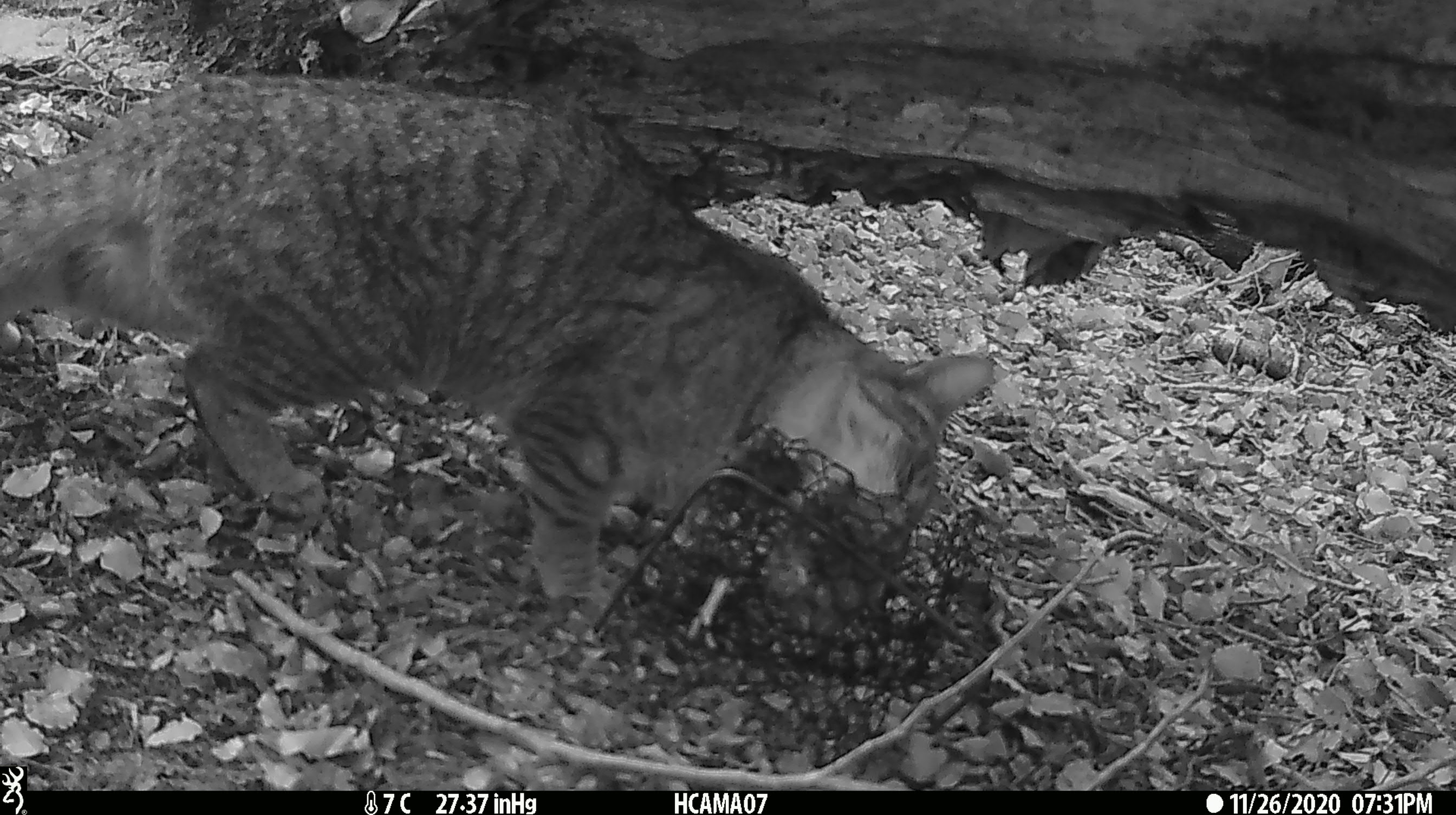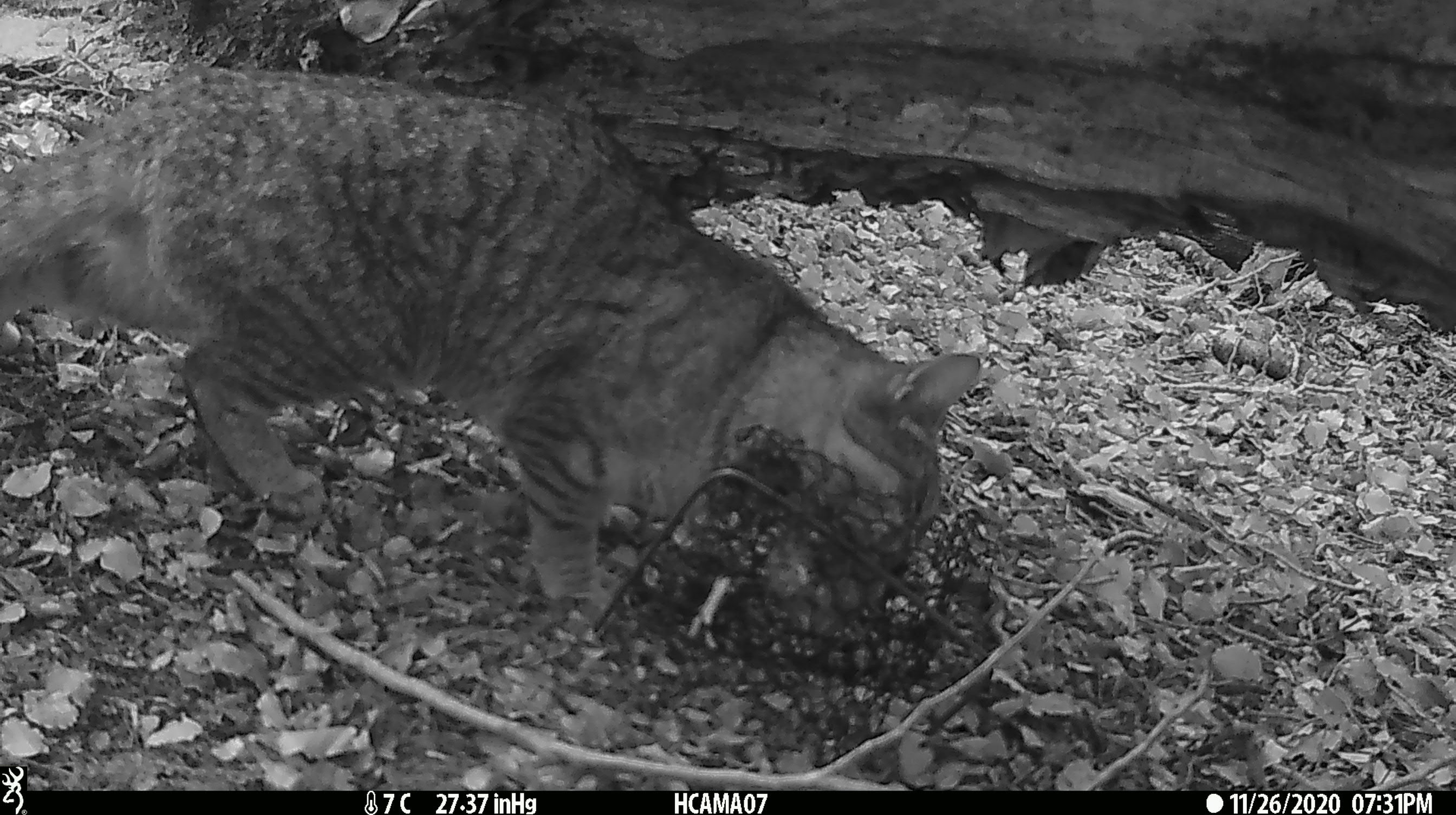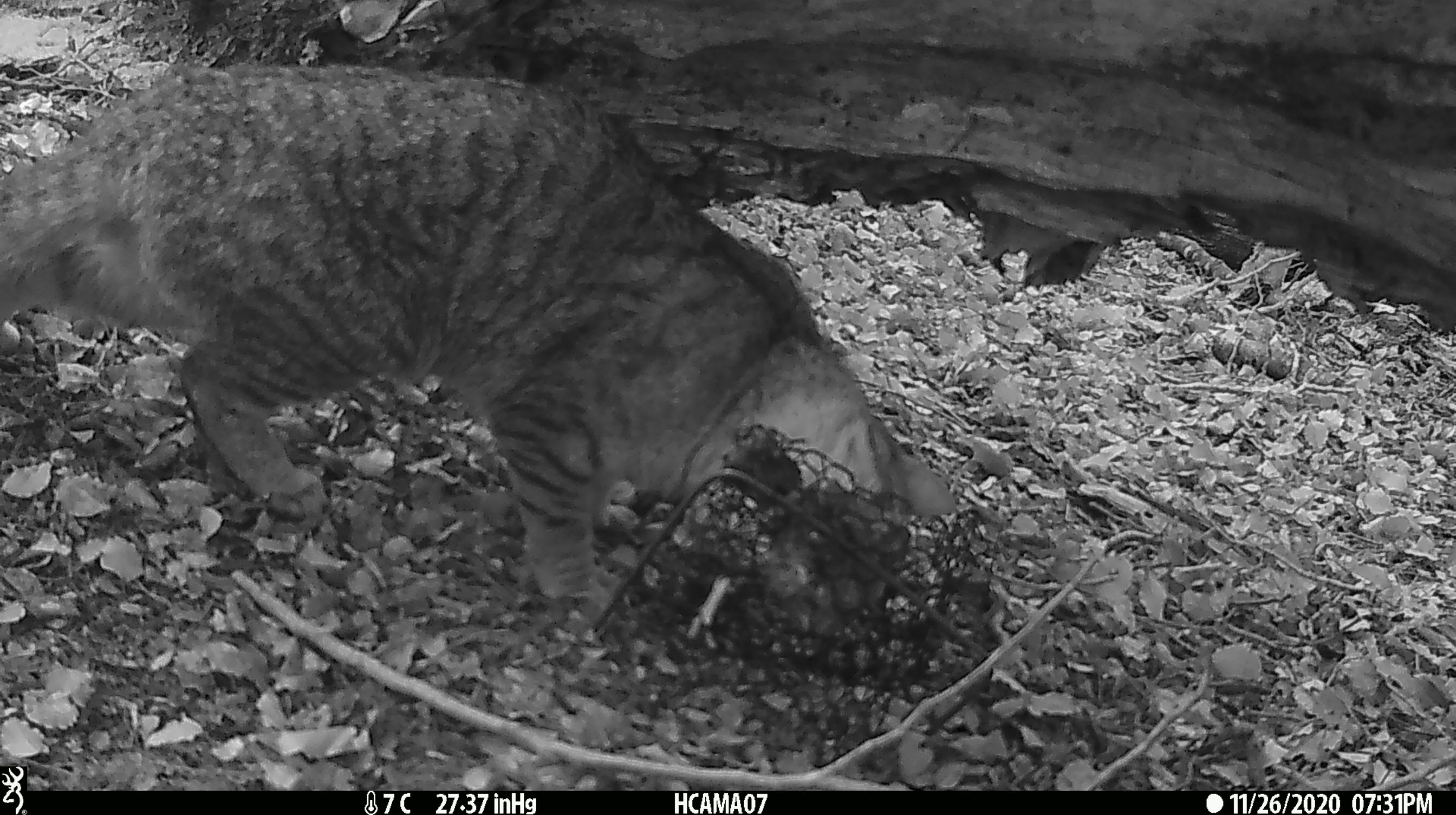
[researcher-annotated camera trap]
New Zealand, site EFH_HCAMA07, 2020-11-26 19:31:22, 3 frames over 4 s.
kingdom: Animalia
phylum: Chordata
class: Mammalia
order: Carnivora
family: Felidae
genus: Felis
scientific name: Felis catus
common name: domestic cat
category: cat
Cat (domestic cat) (Felis catus).